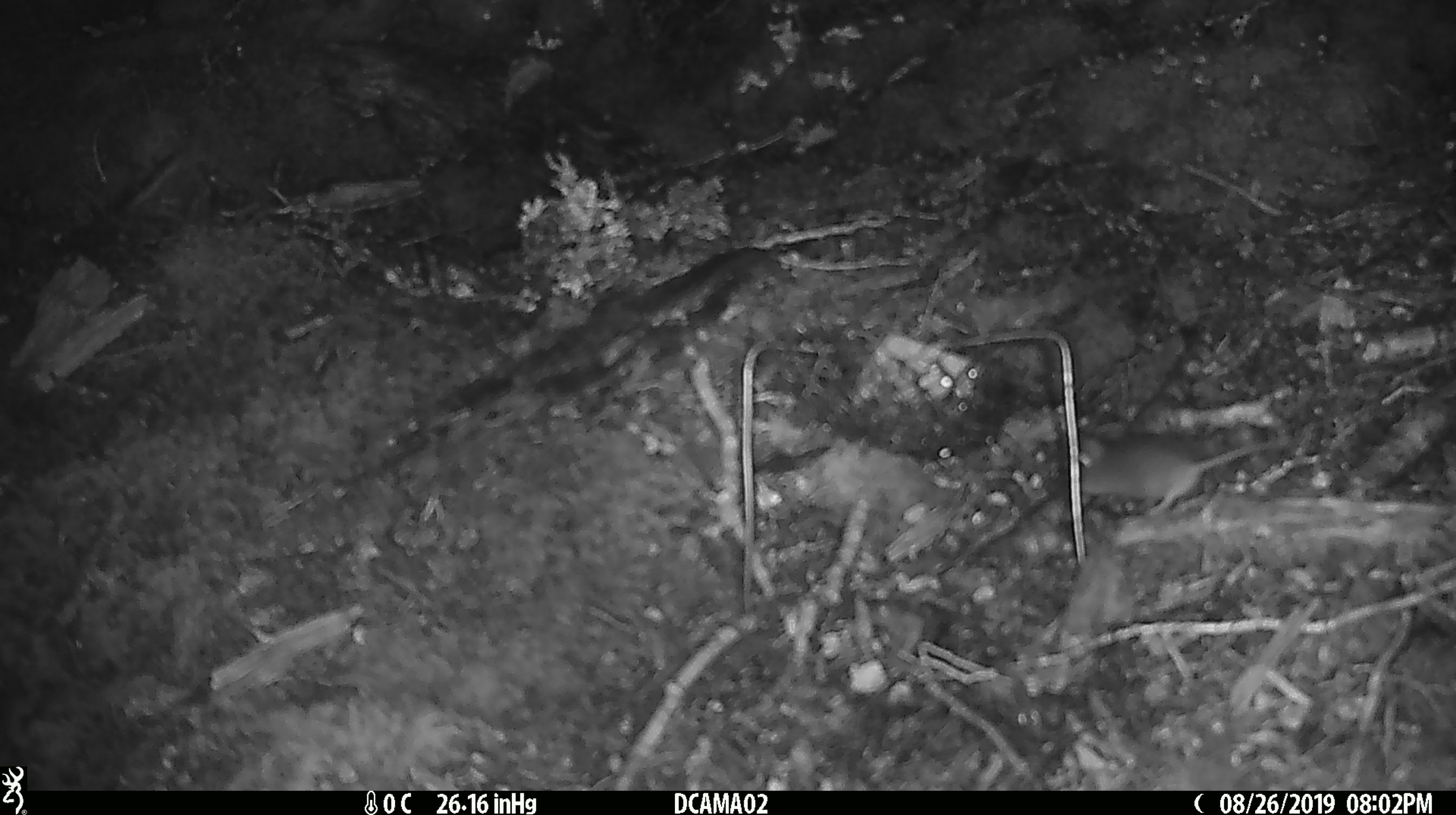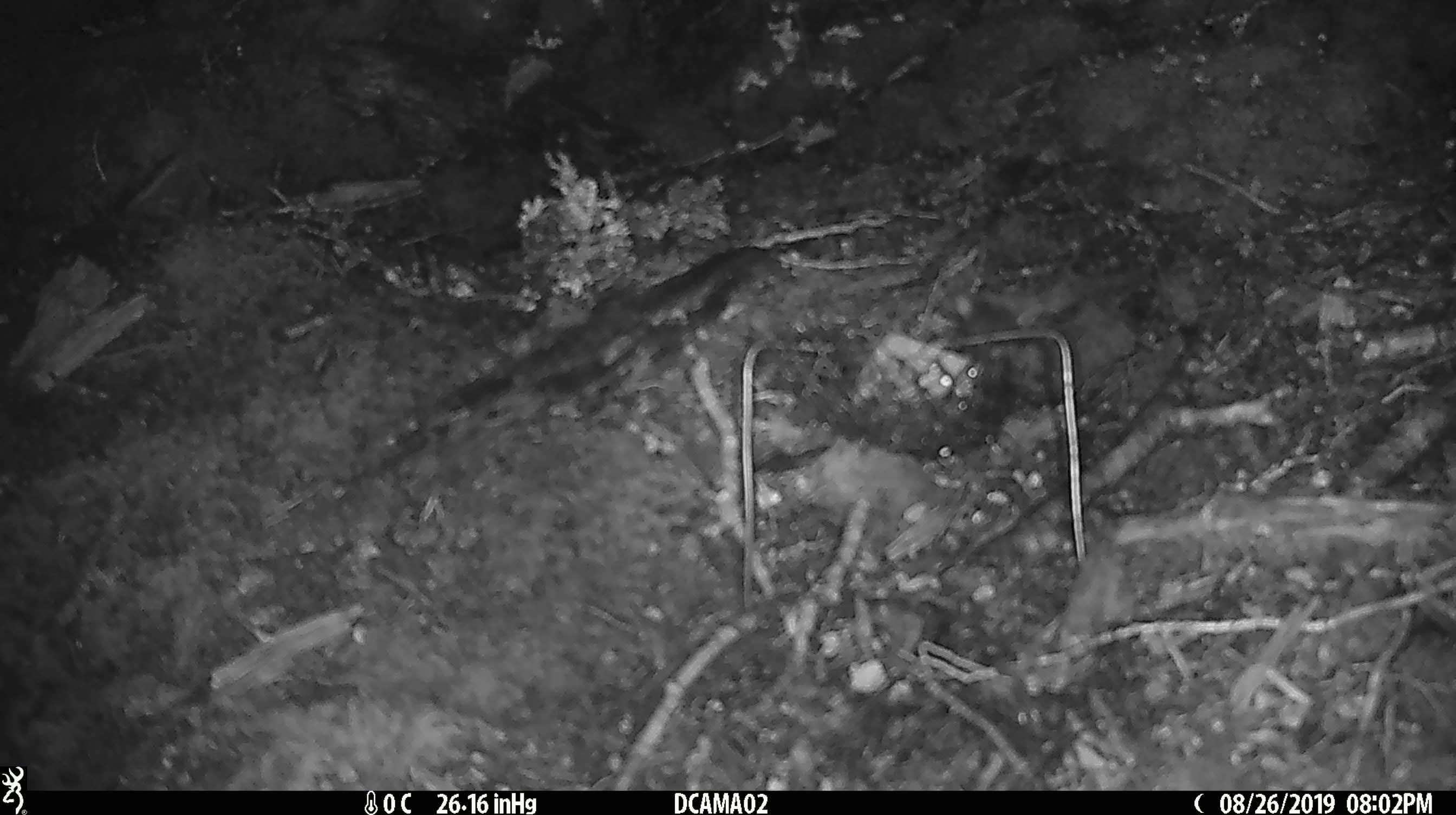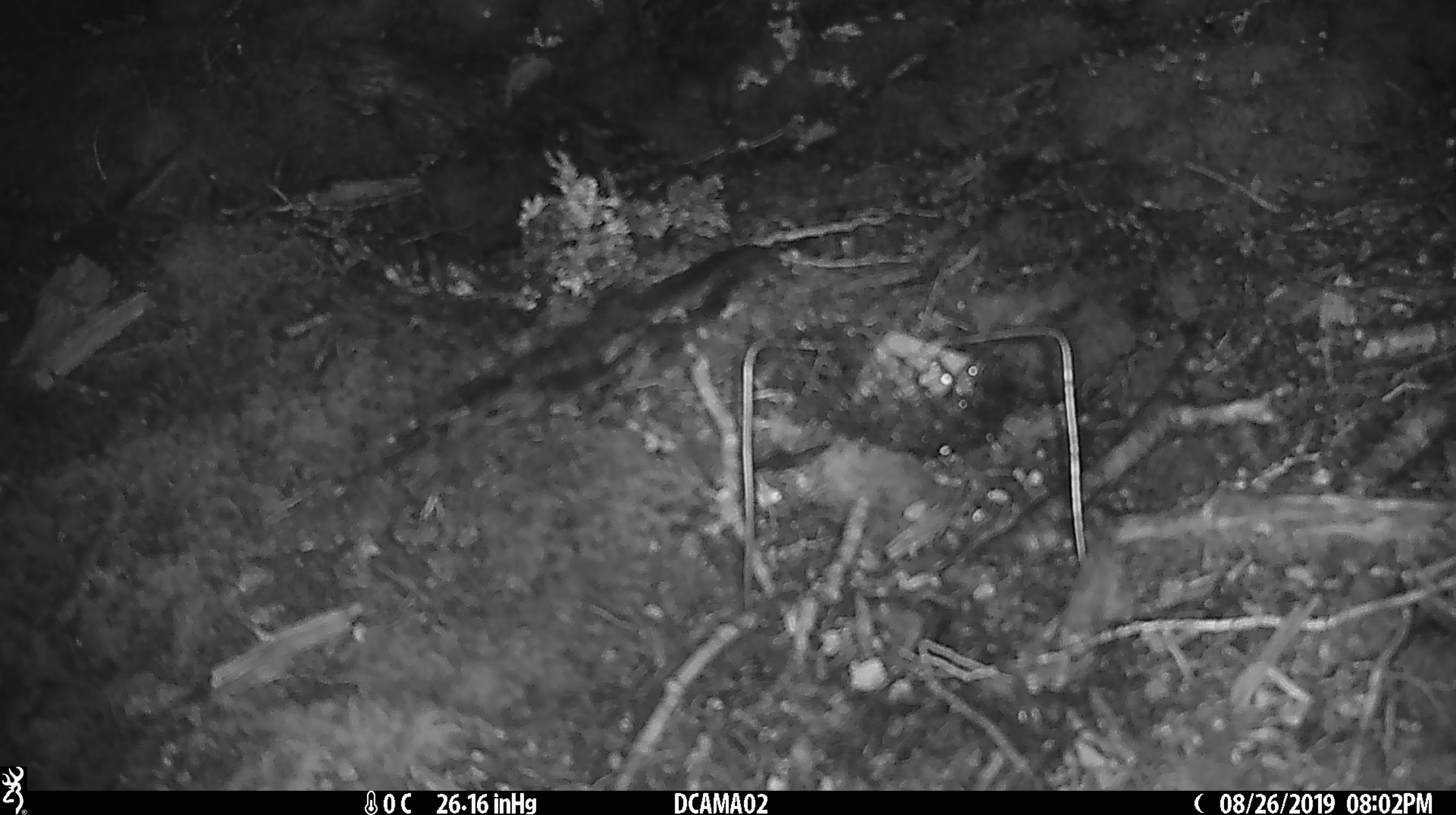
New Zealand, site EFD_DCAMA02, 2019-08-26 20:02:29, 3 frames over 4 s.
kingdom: Animalia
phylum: Chordata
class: Mammalia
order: Rodentia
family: Muridae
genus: Mus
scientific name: Mus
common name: mouse